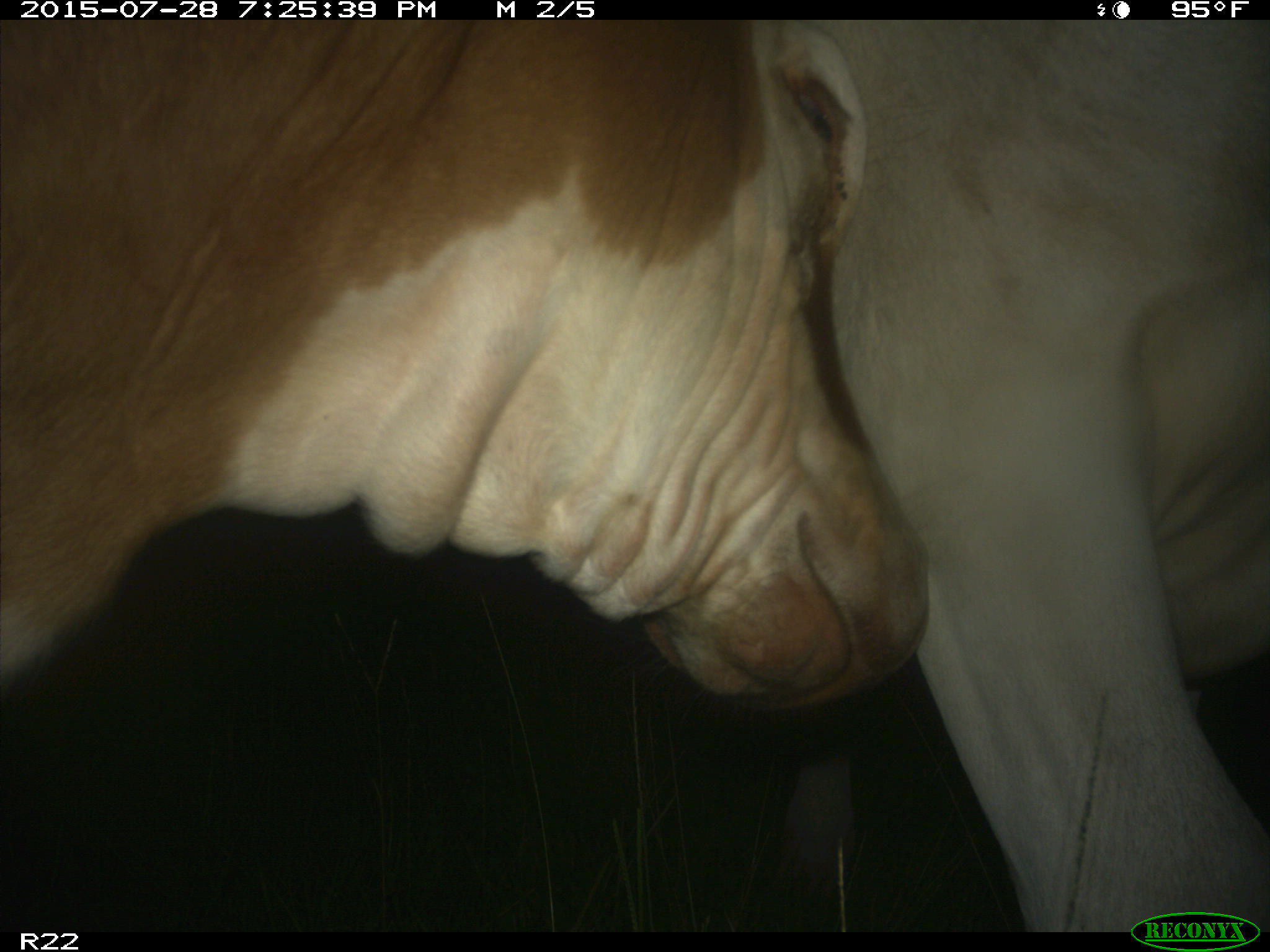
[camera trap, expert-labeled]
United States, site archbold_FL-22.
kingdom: Animalia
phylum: Chordata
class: Mammalia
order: Artiodactyla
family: Suidae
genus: Sus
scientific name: Sus scrofa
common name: wild boar